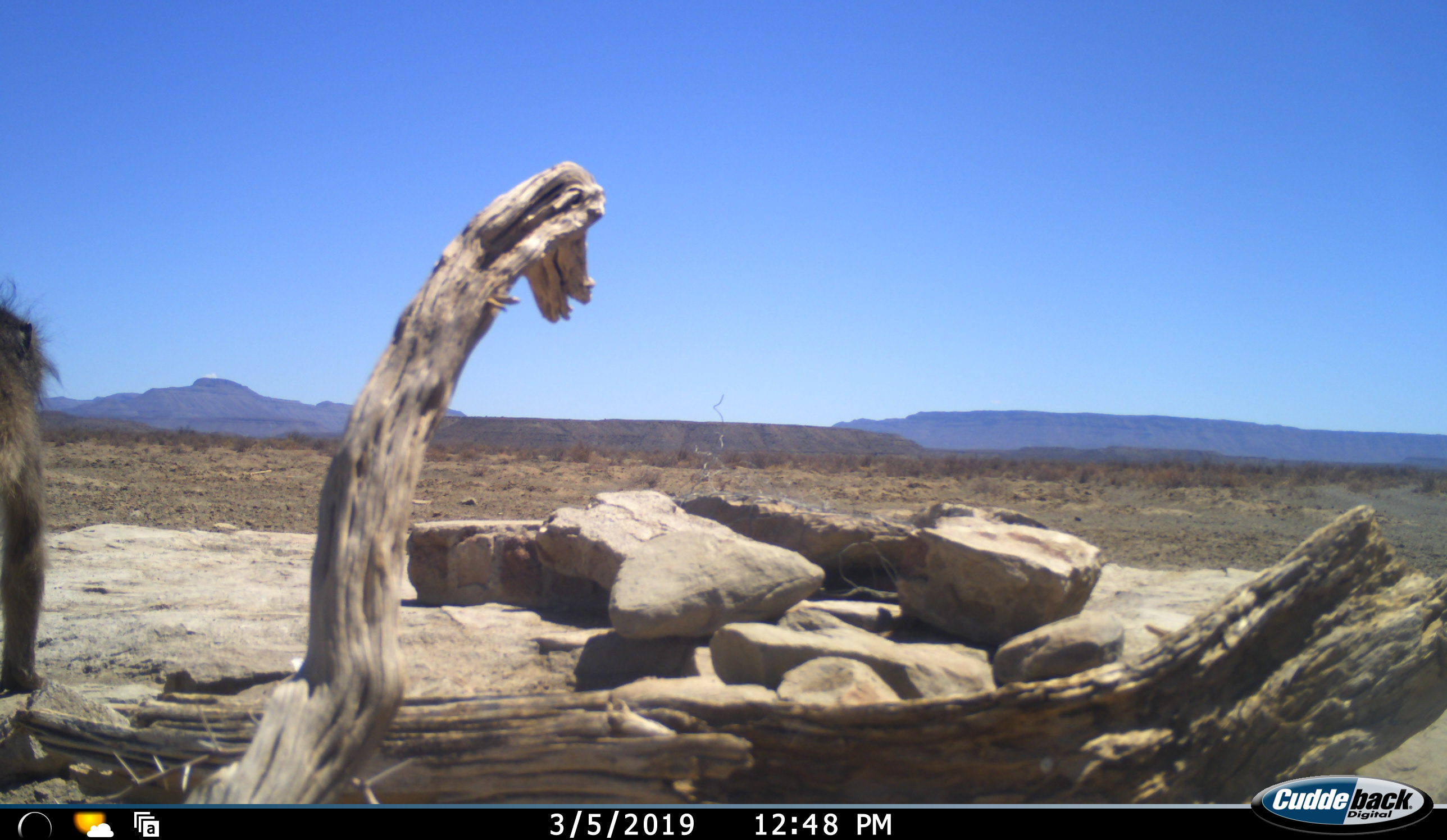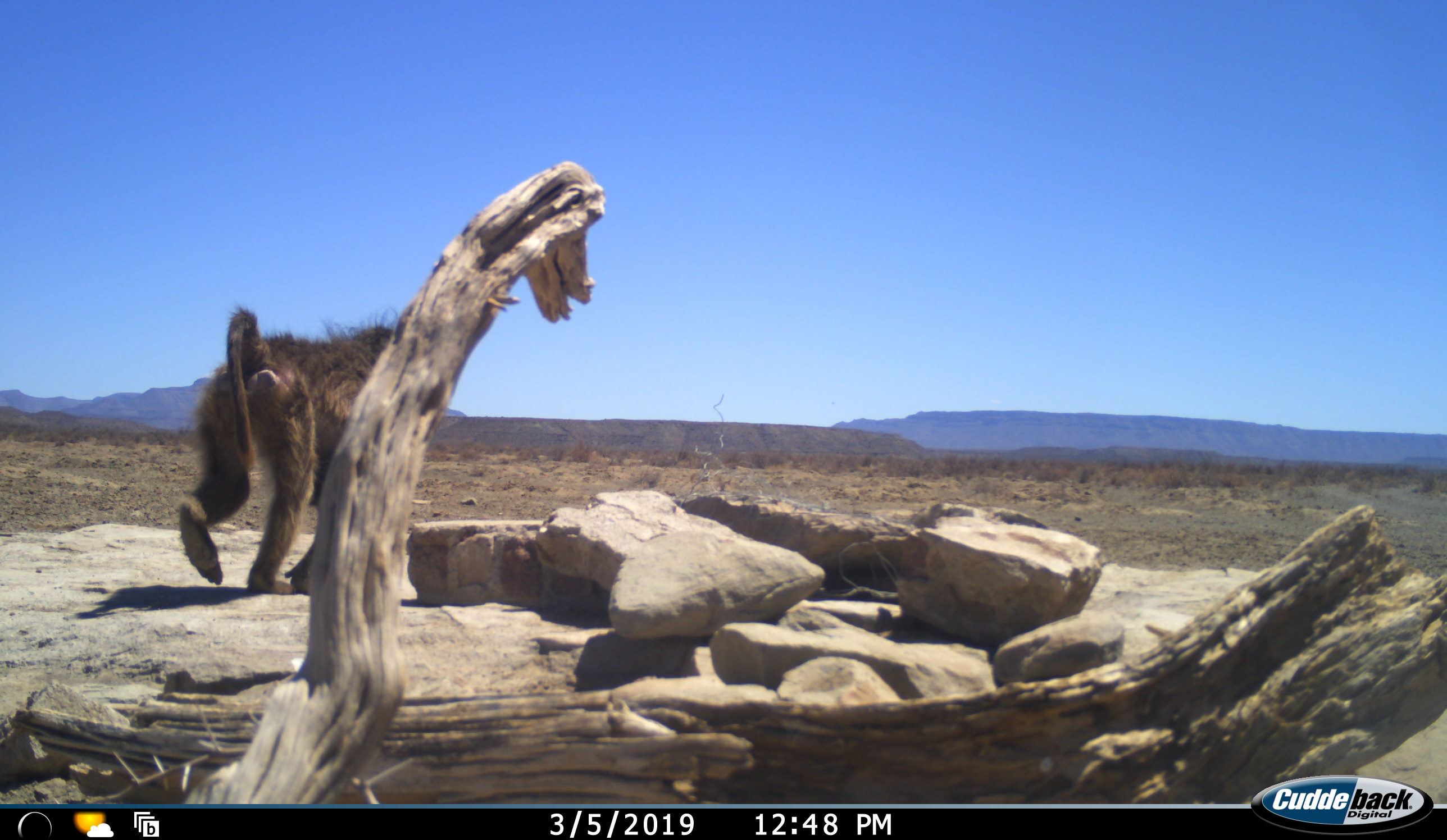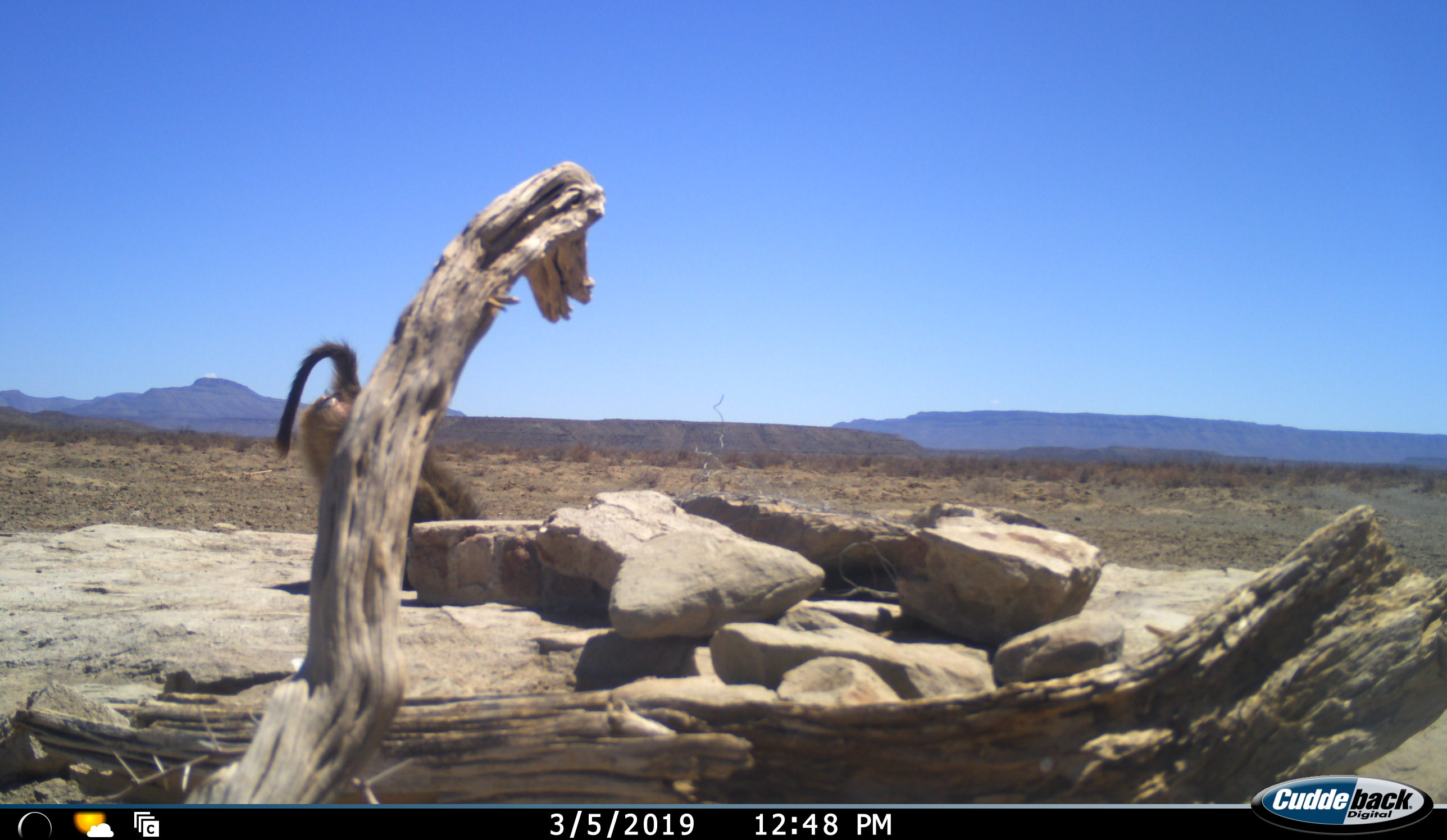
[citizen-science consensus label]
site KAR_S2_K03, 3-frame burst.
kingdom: Animalia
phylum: Chordata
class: Mammalia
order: Primates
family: Cercopithecidae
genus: Papio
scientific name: Papio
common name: baboon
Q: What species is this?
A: Baboon (Papio).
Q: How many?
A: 1.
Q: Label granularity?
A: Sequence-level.